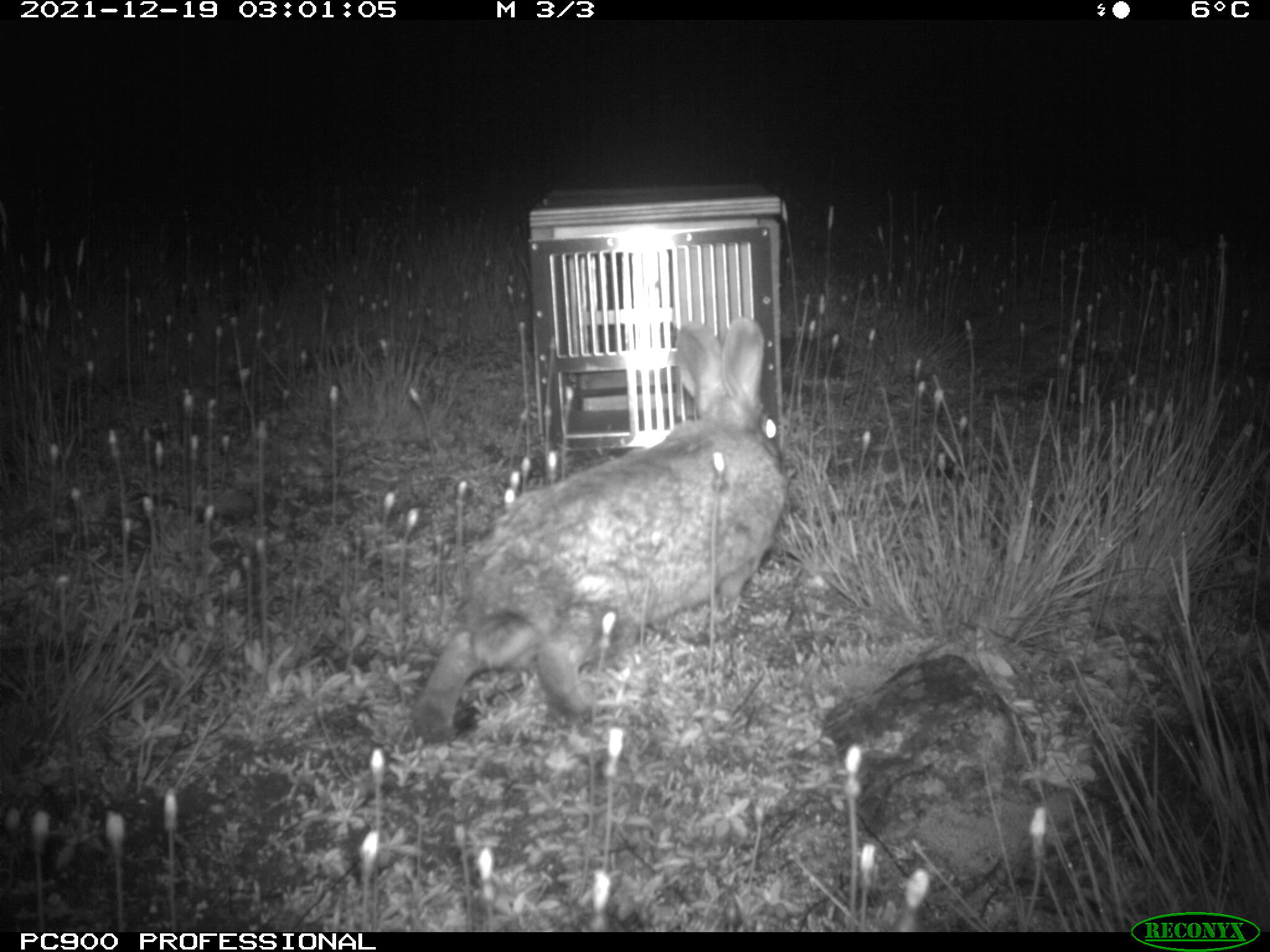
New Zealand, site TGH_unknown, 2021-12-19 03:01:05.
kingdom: Animalia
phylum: Chordata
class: Mammalia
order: Lagomorpha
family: Leporidae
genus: Oryctolagus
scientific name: Oryctolagus cuniculus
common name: european rabbit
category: rabbit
Rabbit (european rabbit) (Oryctolagus cuniculus).